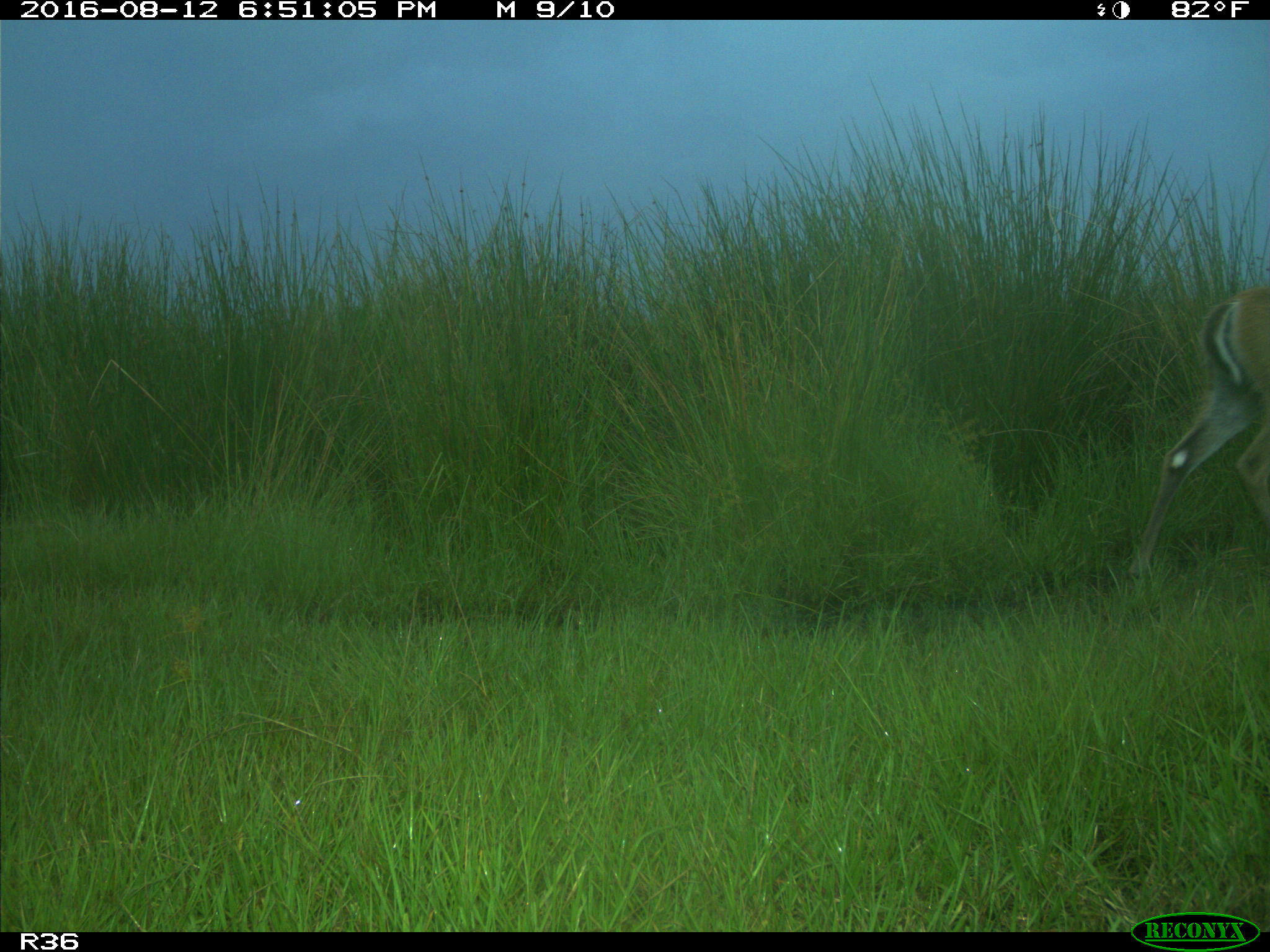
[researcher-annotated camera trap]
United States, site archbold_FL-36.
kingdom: Animalia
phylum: Chordata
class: Mammalia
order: Artiodactyla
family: Cervidae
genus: Odocoileus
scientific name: Odocoileus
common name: deer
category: unidentified deer